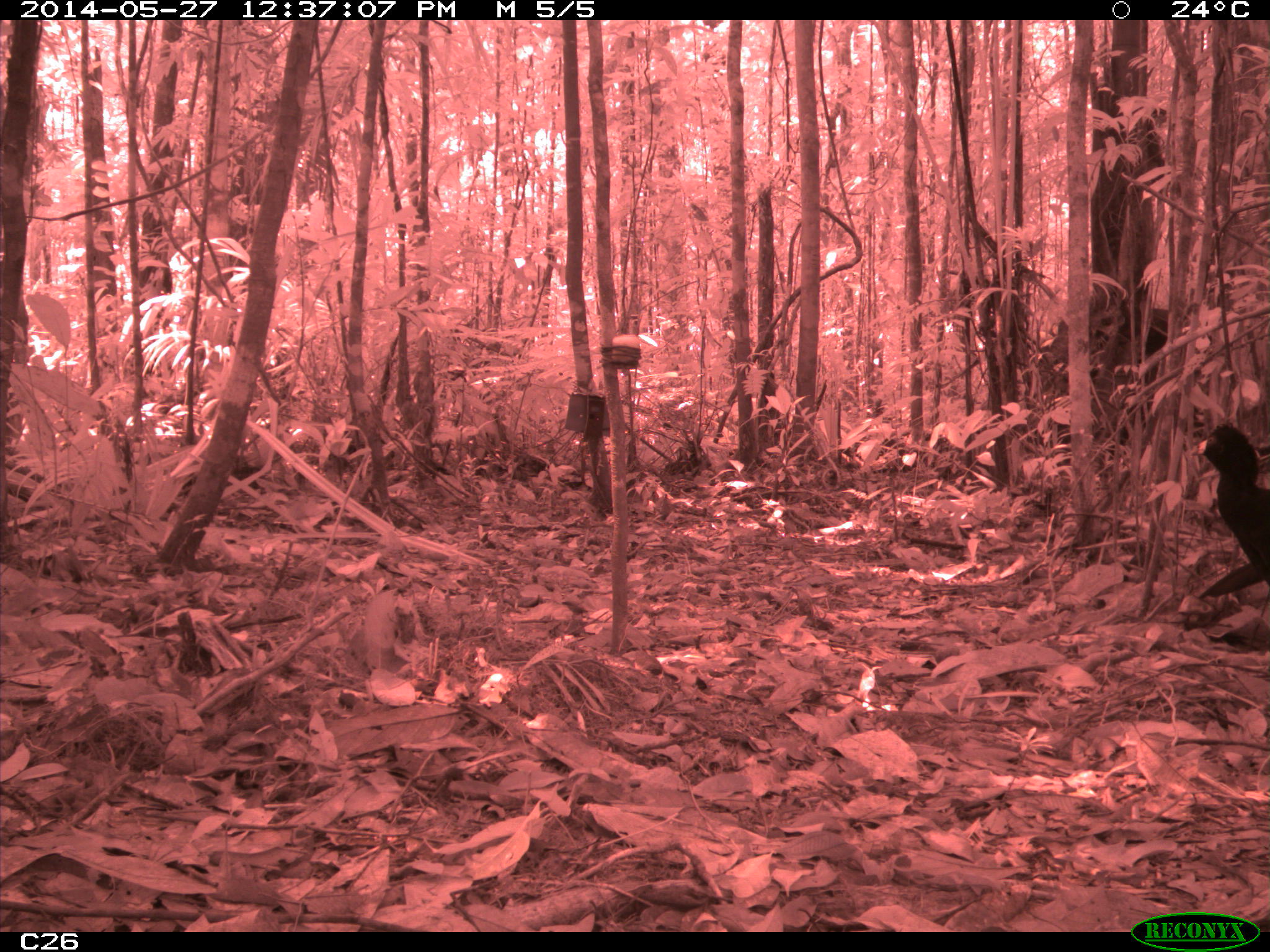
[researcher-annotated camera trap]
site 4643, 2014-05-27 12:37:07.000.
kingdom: Animalia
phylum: Chordata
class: Aves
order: Galliformes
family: Cracidae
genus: Crax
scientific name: Crax alector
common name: black curassow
Crax alector (black curassow), count 2, age adult.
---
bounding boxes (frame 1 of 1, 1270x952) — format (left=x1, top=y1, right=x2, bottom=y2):
crax alector: (left=1189, top=421, right=1270, bottom=601)